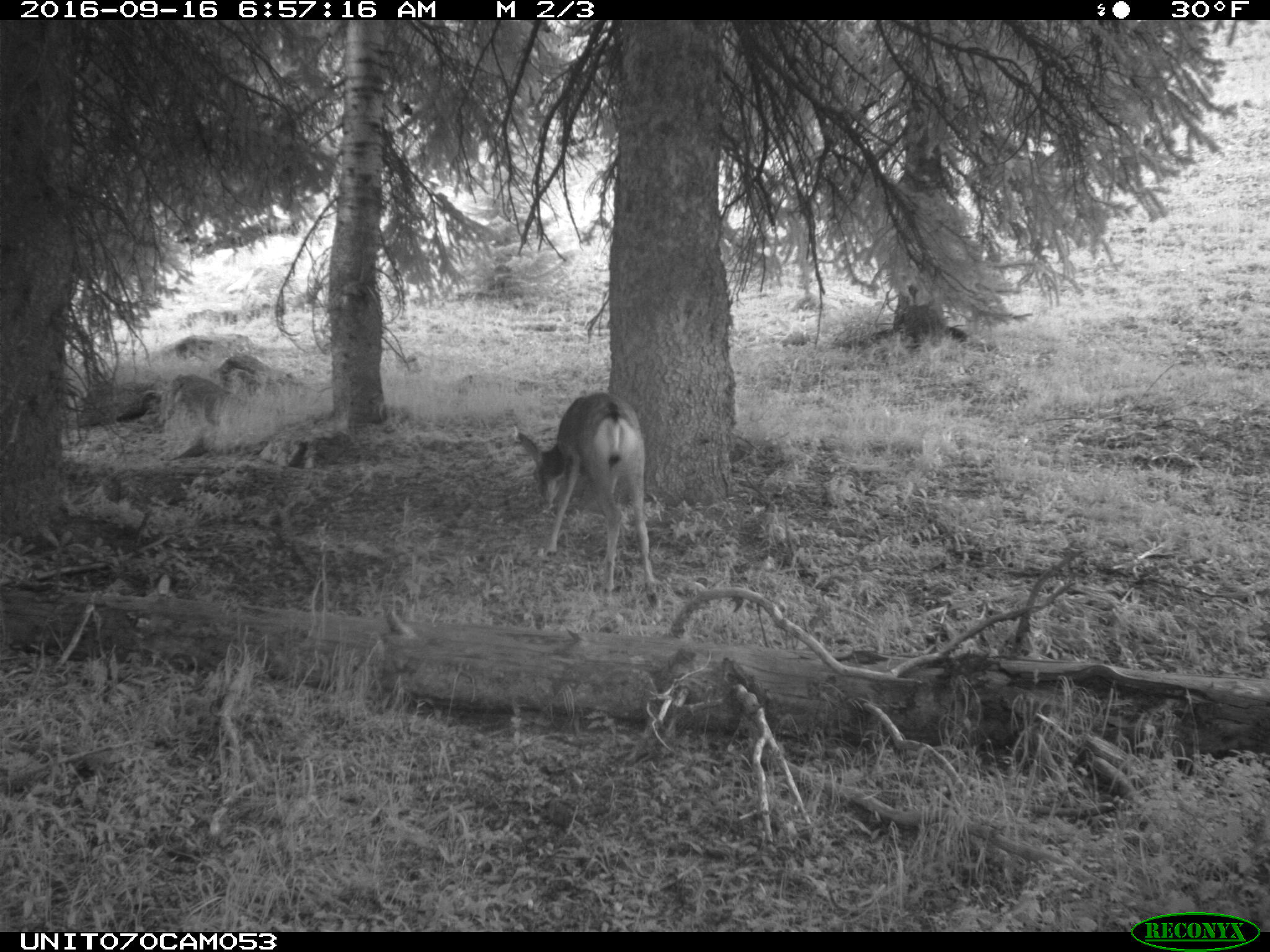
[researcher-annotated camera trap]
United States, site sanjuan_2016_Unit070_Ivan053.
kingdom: Animalia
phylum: Chordata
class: Mammalia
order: Artiodactyla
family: Cervidae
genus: Odocoileus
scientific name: Odocoileus hemionus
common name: mule deer